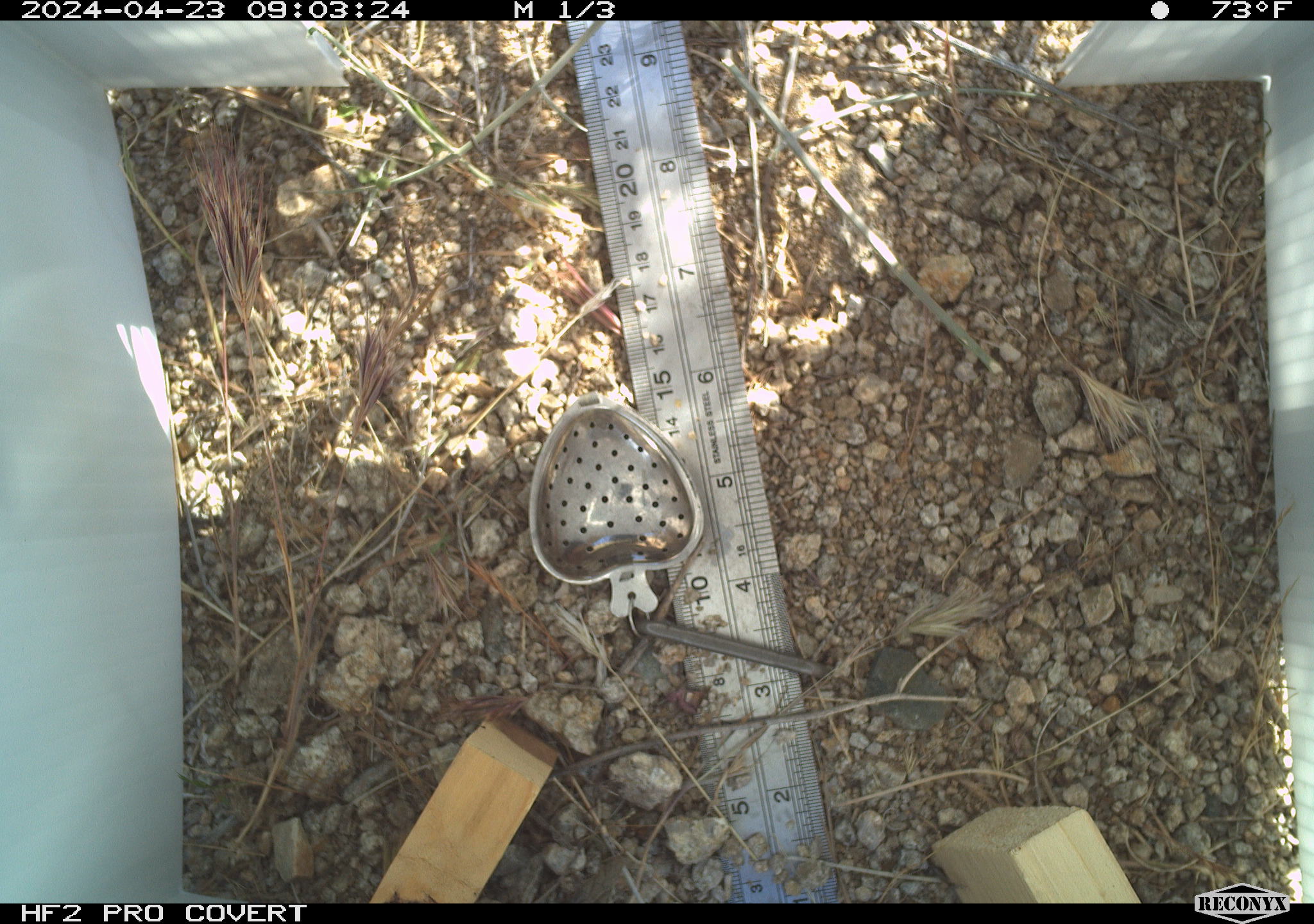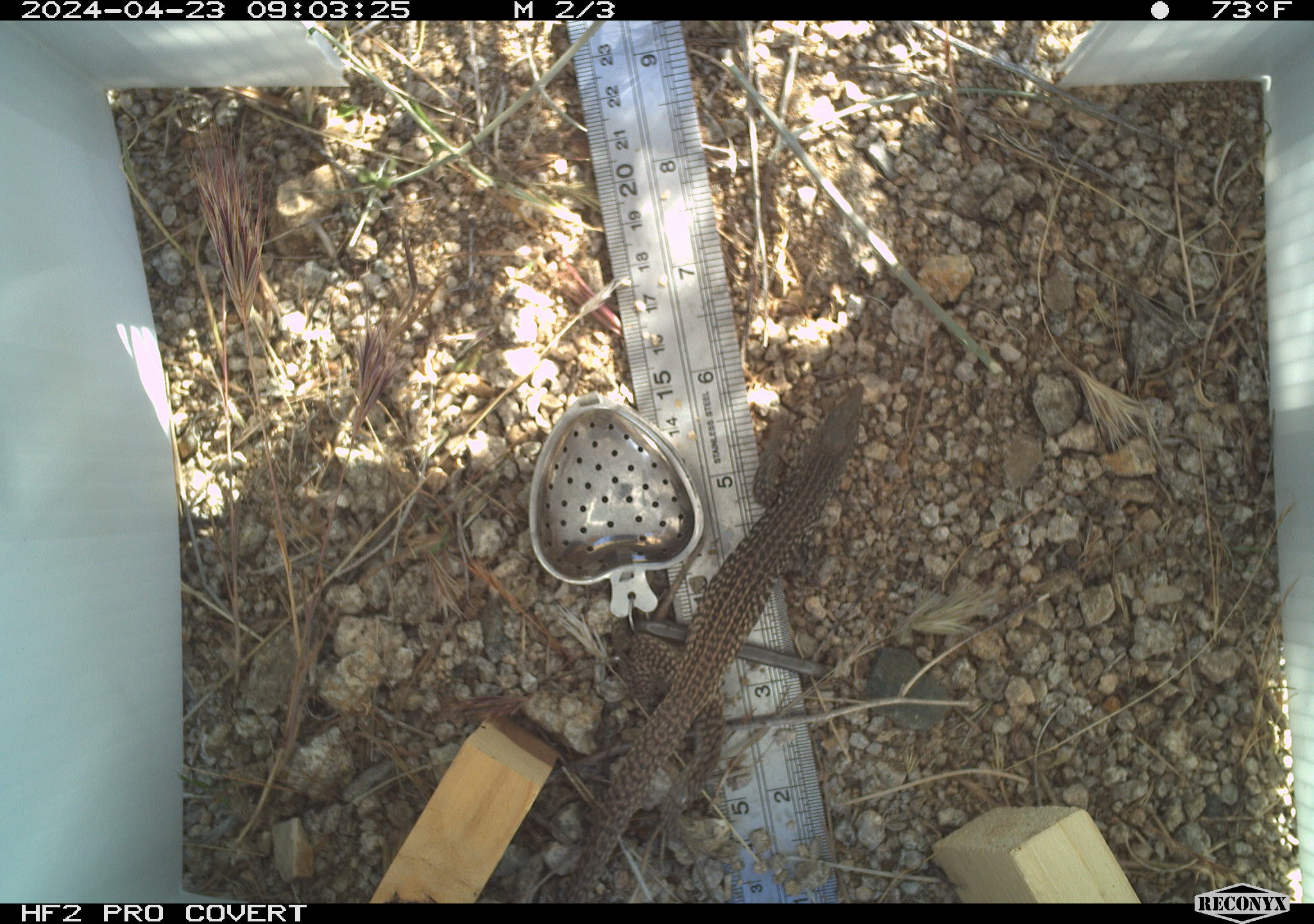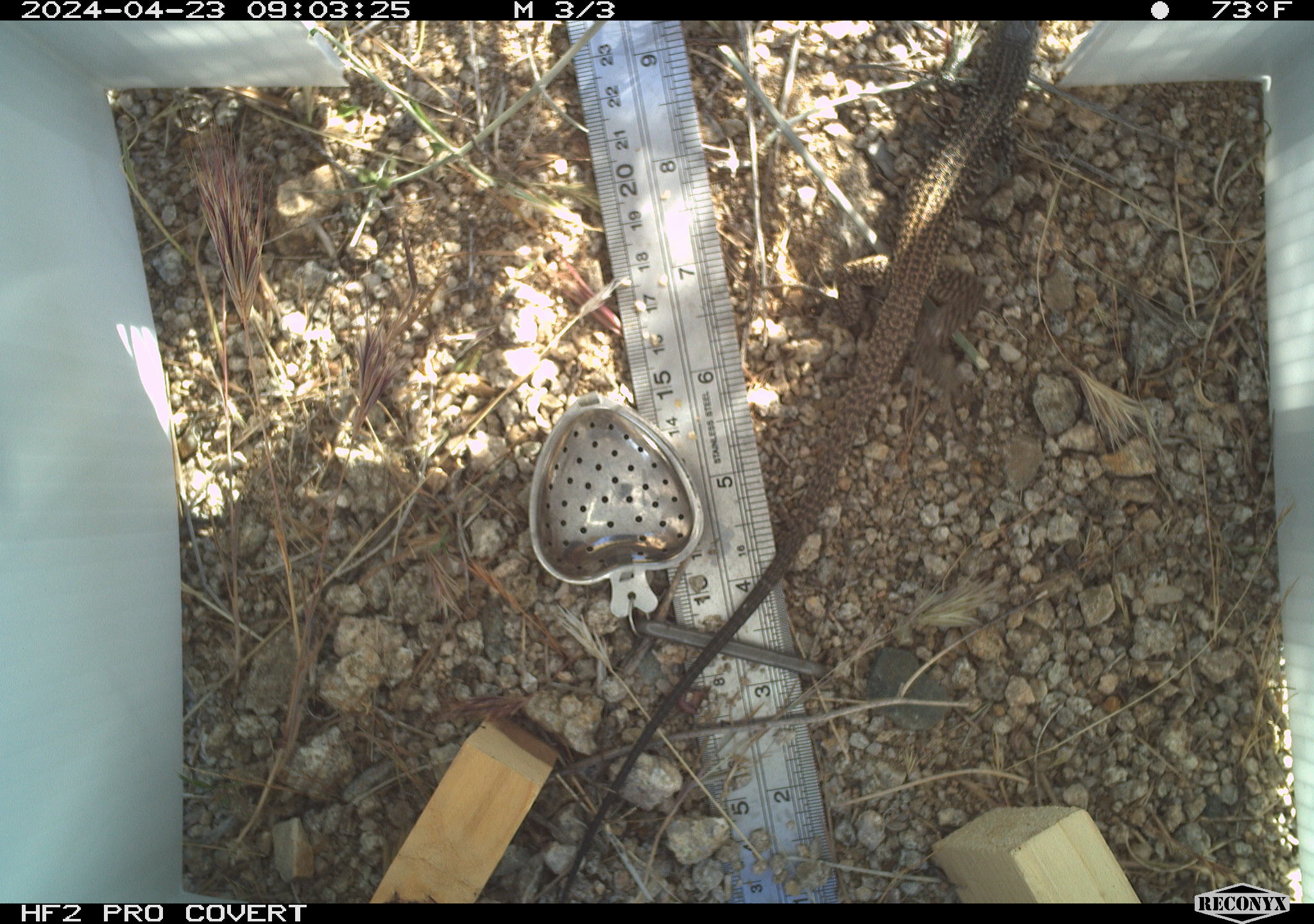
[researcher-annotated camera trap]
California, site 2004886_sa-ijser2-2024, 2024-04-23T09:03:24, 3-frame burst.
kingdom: Animalia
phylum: Chordata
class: Reptilia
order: Squamata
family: Teiidae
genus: Aspidoscelis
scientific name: Aspidoscelis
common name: whiptail lizards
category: aspidoscelis species